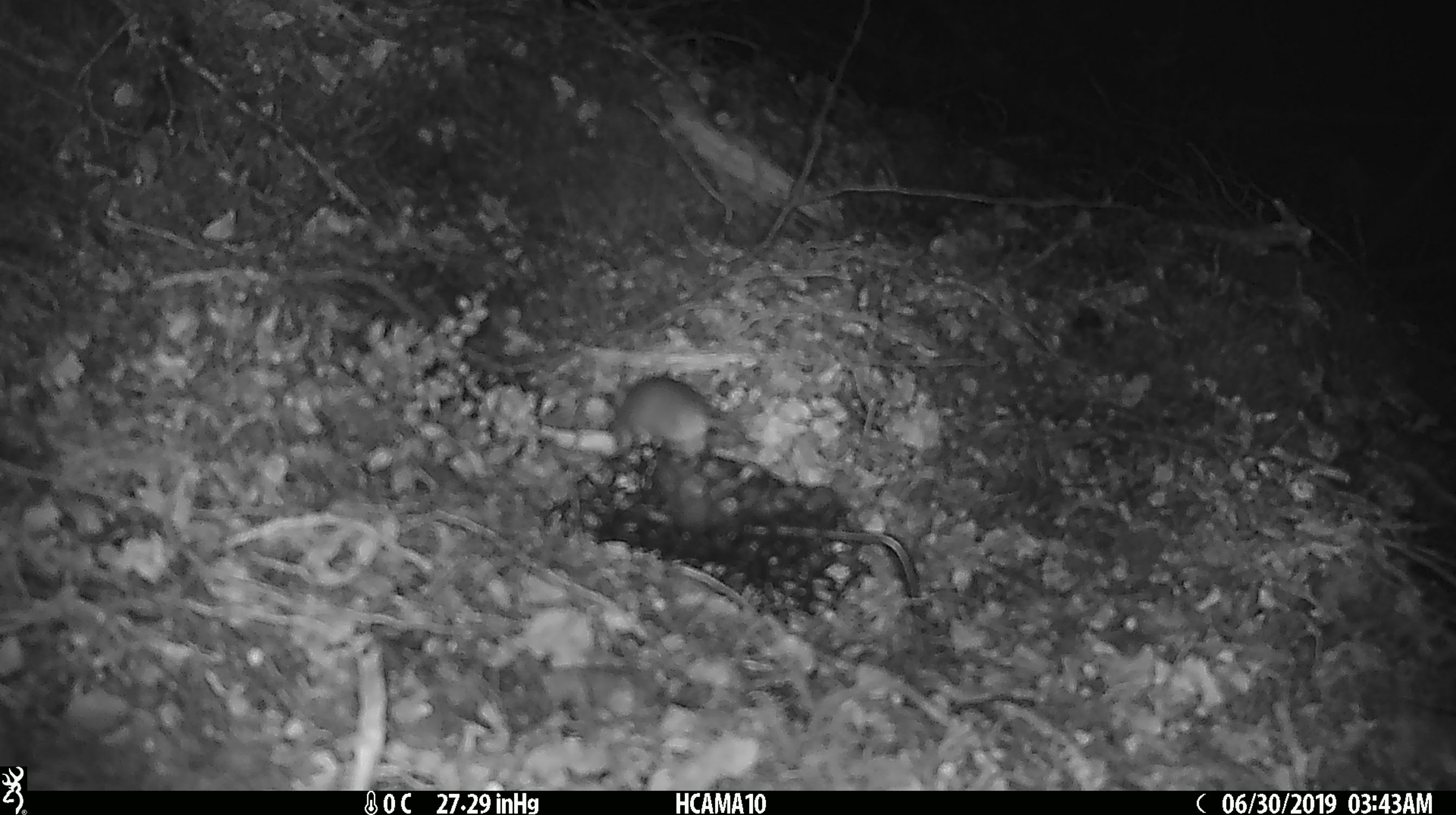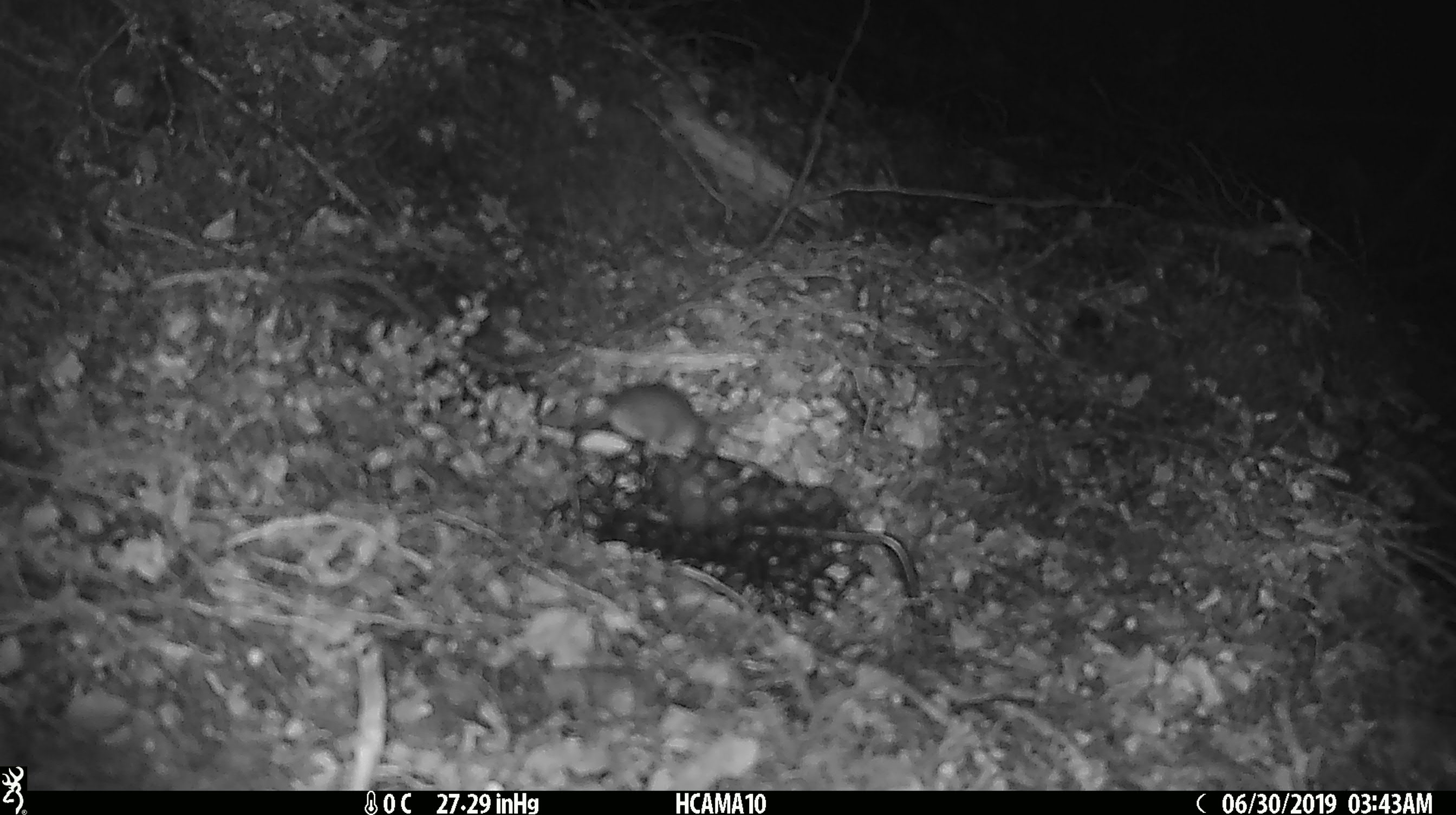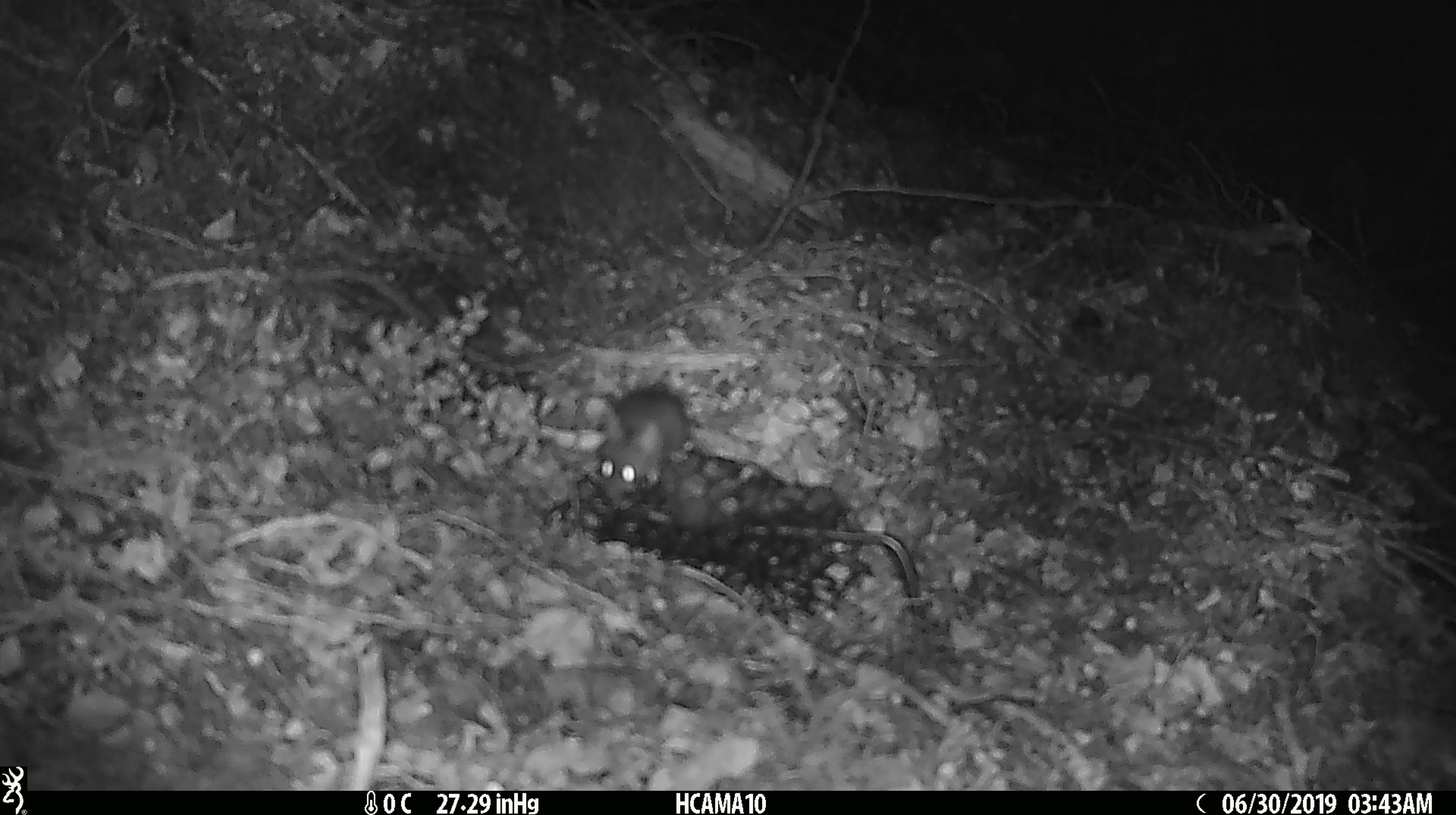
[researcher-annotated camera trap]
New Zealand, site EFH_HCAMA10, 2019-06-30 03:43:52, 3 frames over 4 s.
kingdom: Animalia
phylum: Chordata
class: Mammalia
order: Rodentia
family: Muridae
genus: Mus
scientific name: Mus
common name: mouse